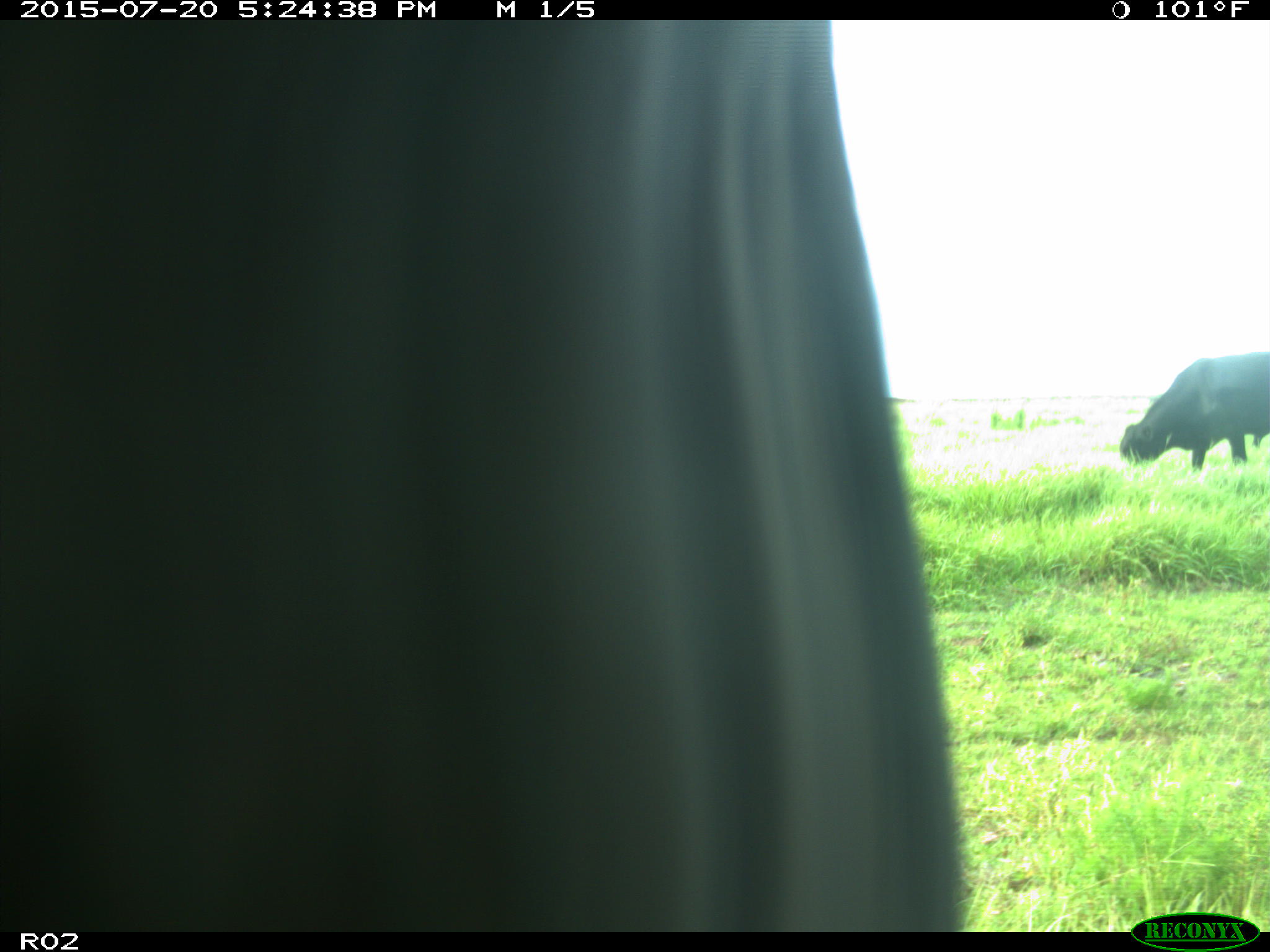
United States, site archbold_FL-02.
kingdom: Animalia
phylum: Chordata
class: Mammalia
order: Artiodactyla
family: Bovidae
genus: Bos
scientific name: Bos taurus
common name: domestic cow